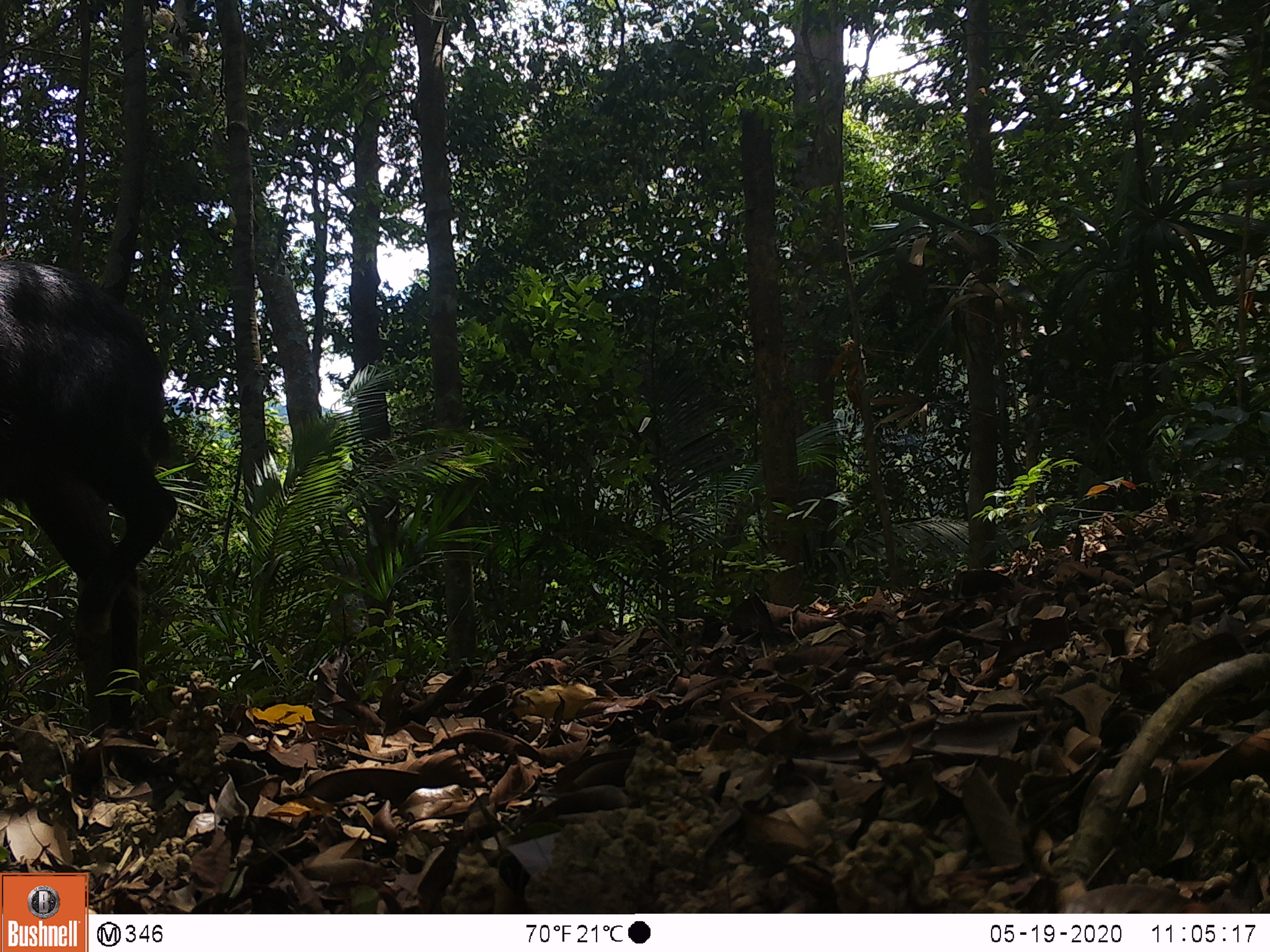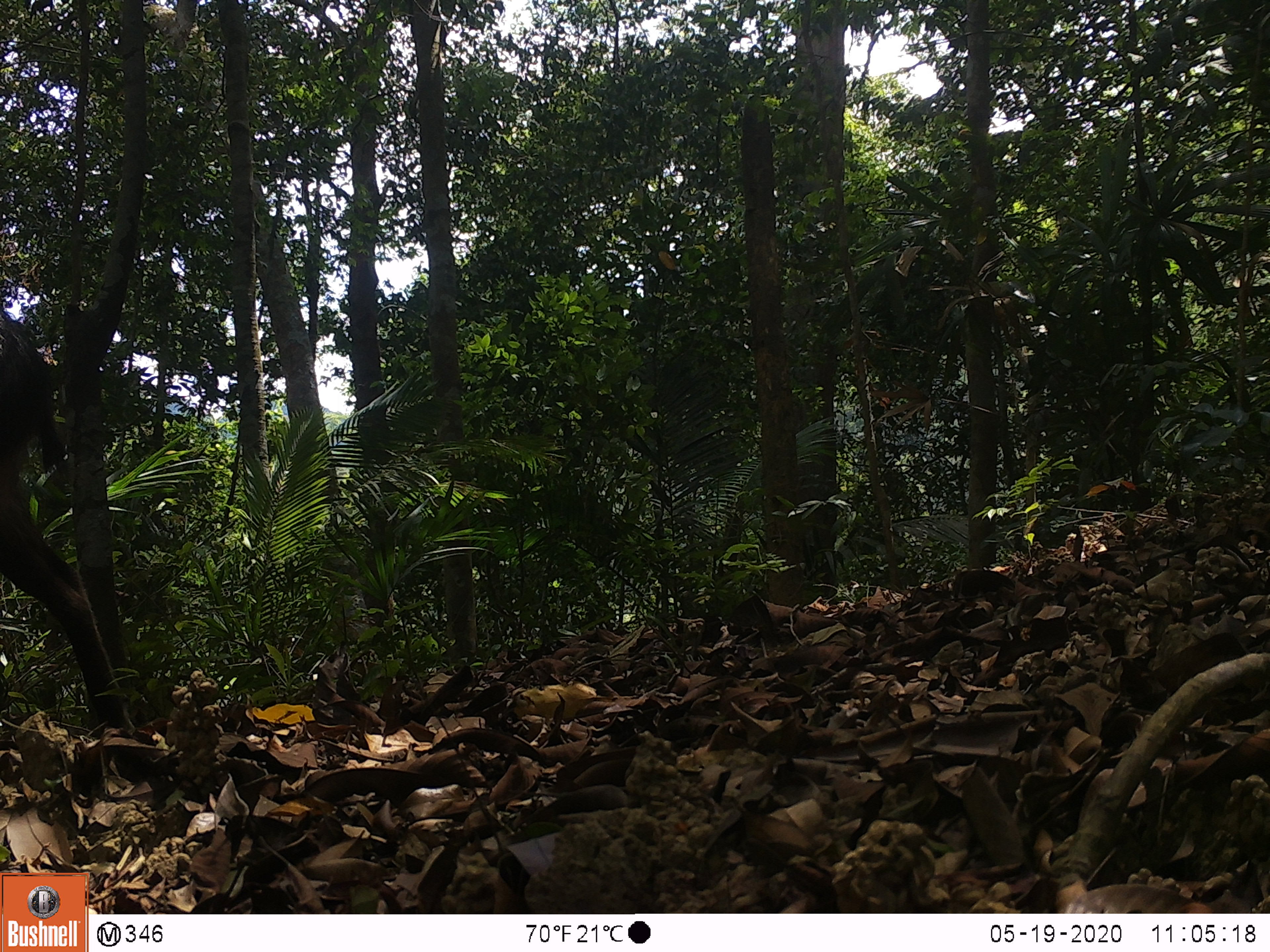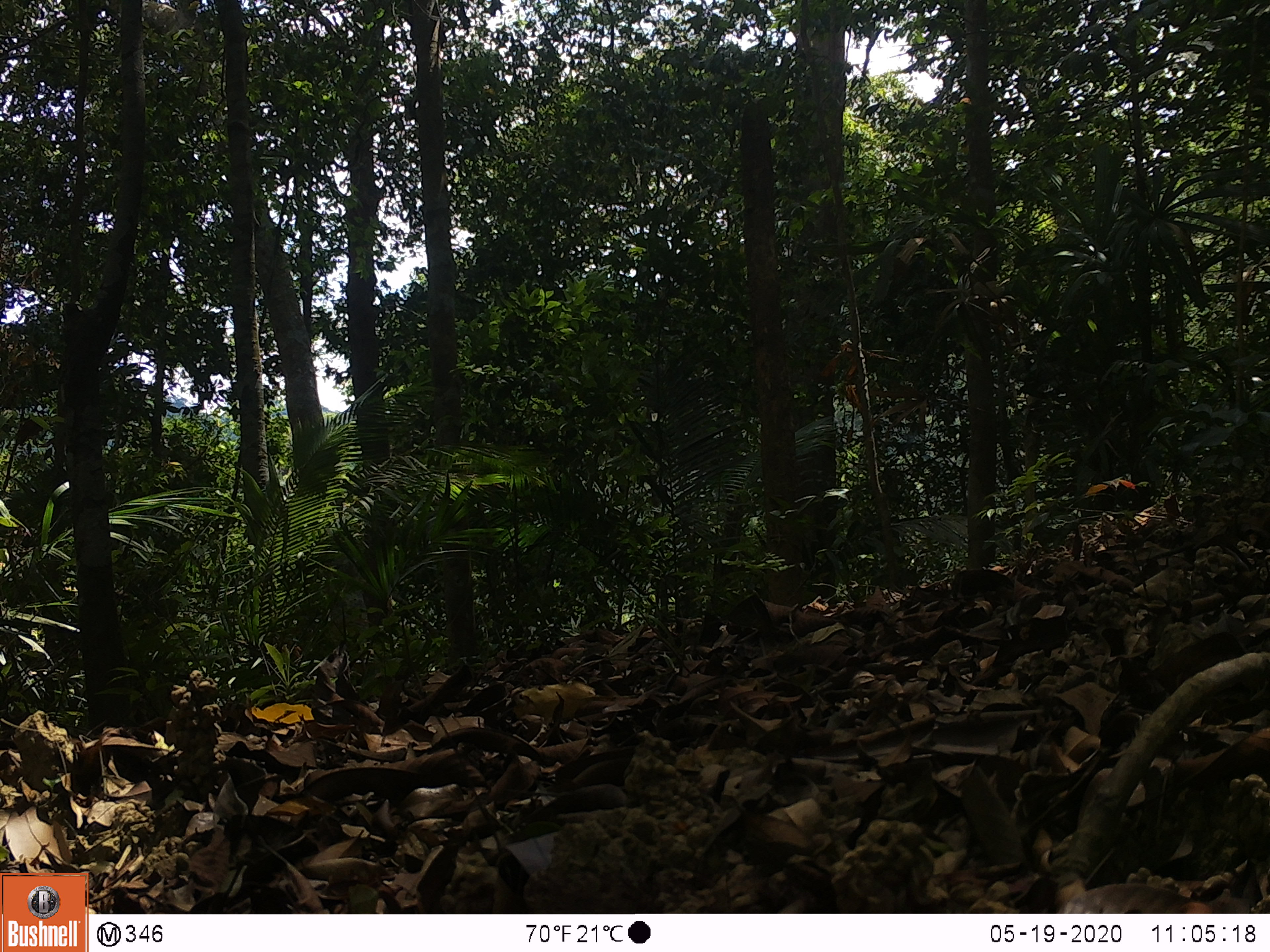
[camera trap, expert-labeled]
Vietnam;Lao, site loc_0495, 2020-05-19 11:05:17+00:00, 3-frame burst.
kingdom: Animalia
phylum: Chordata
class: Mammalia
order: Artiodactyla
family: Bovidae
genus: Capricornis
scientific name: Capricornis sumatraensis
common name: chinese serow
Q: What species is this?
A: Chinese serow (Capricornis sumatraensis).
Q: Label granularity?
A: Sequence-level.